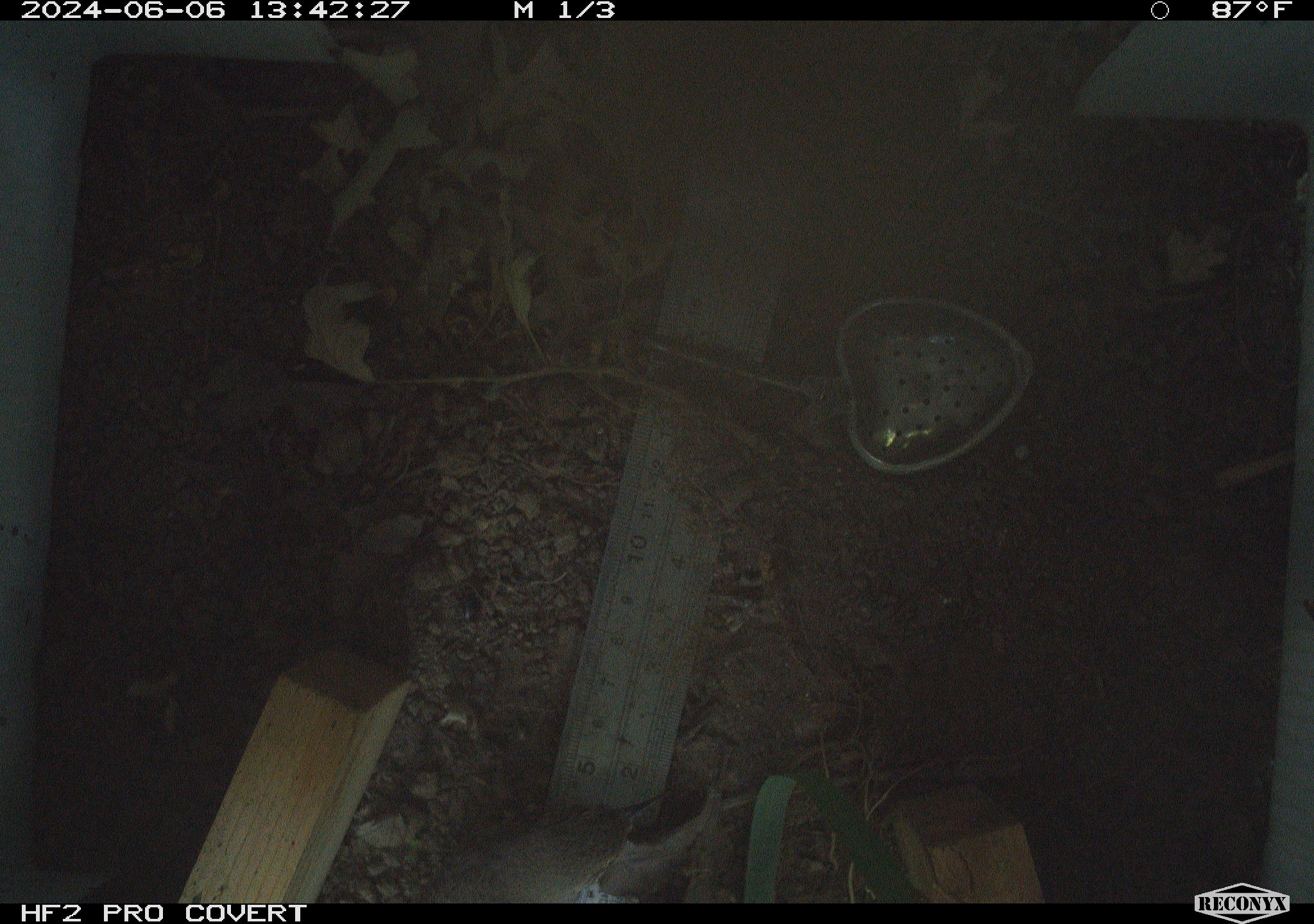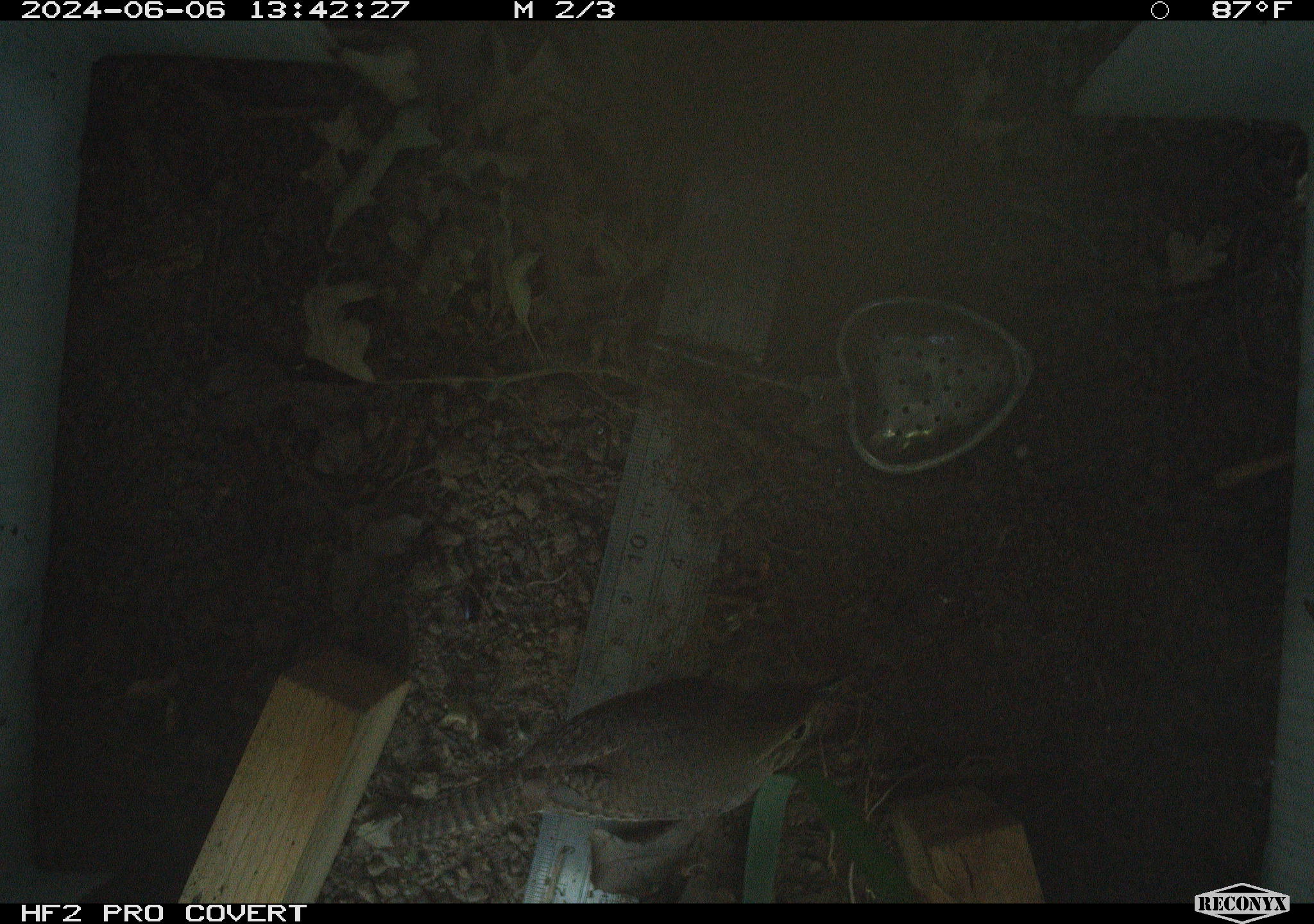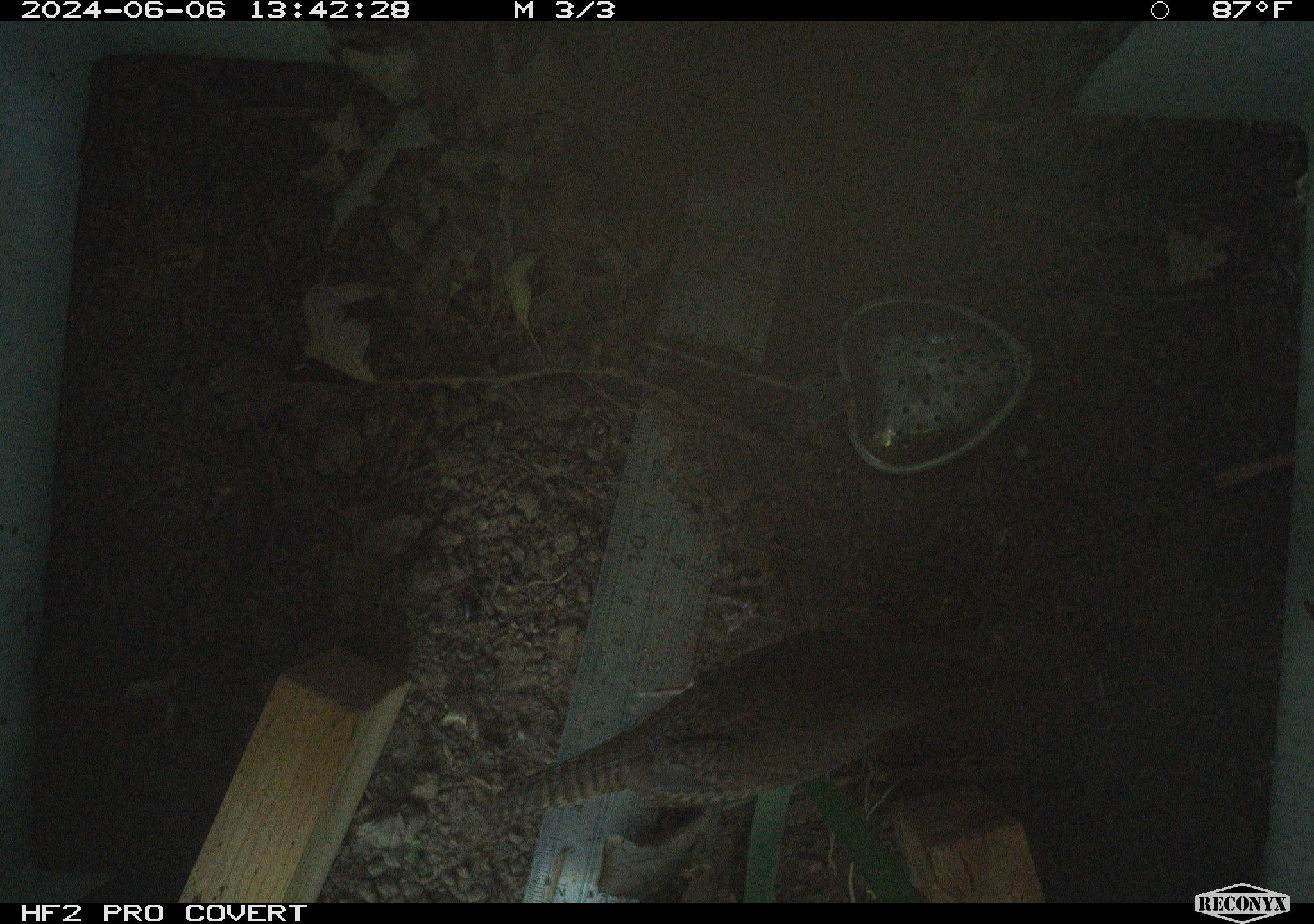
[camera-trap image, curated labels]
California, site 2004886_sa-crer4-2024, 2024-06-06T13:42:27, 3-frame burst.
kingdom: Animalia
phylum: Chordata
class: Aves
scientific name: Aves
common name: bird